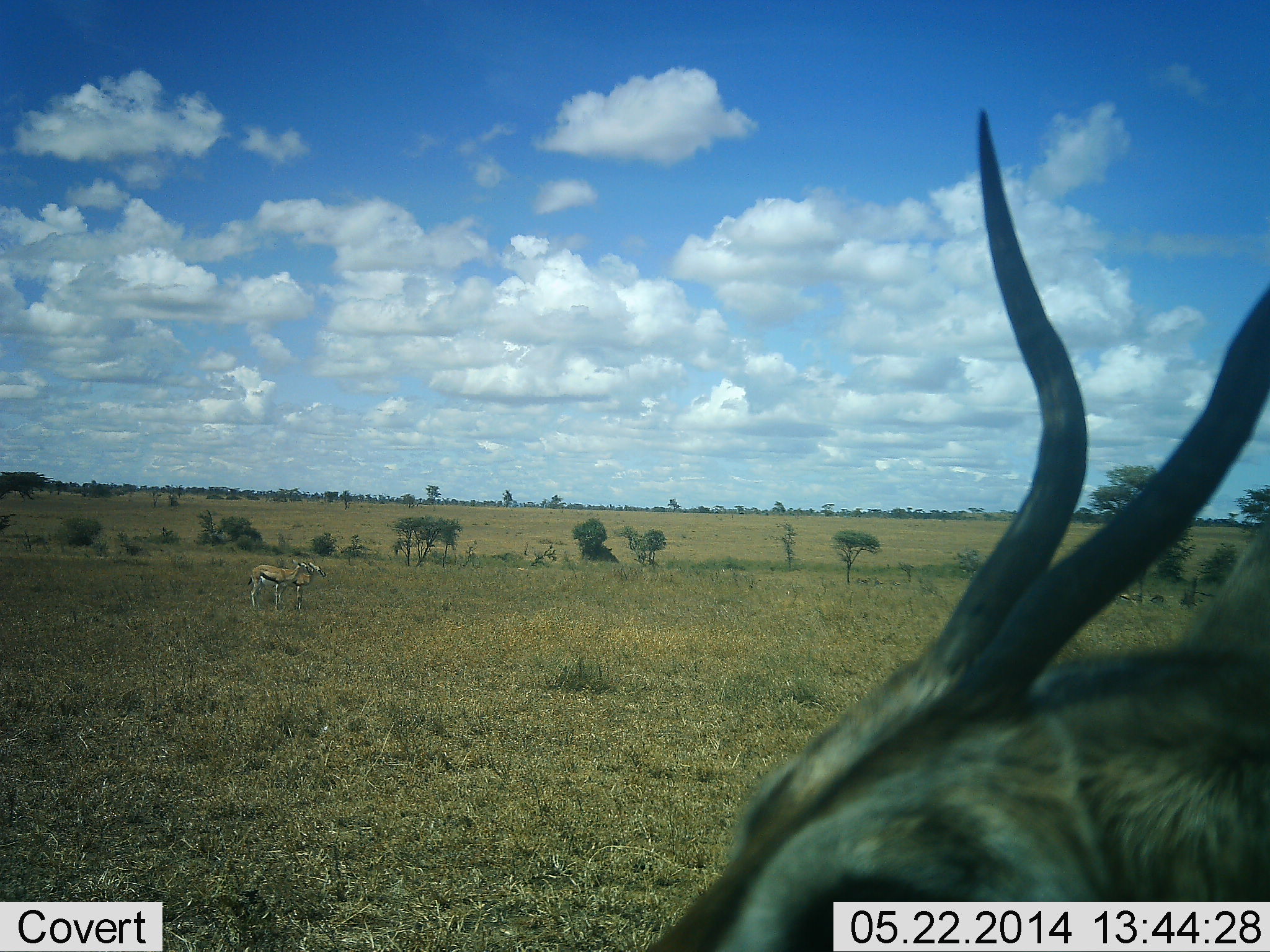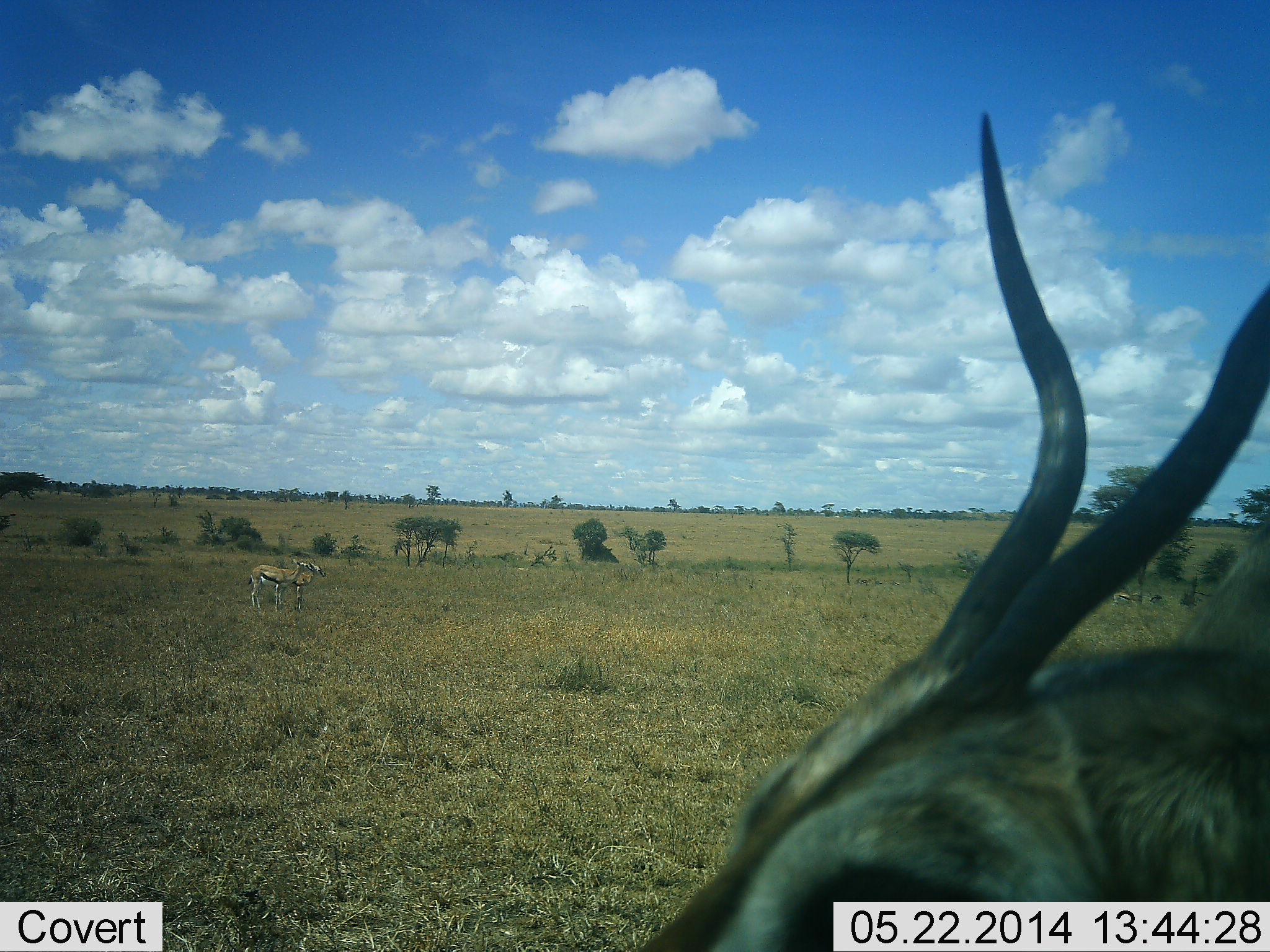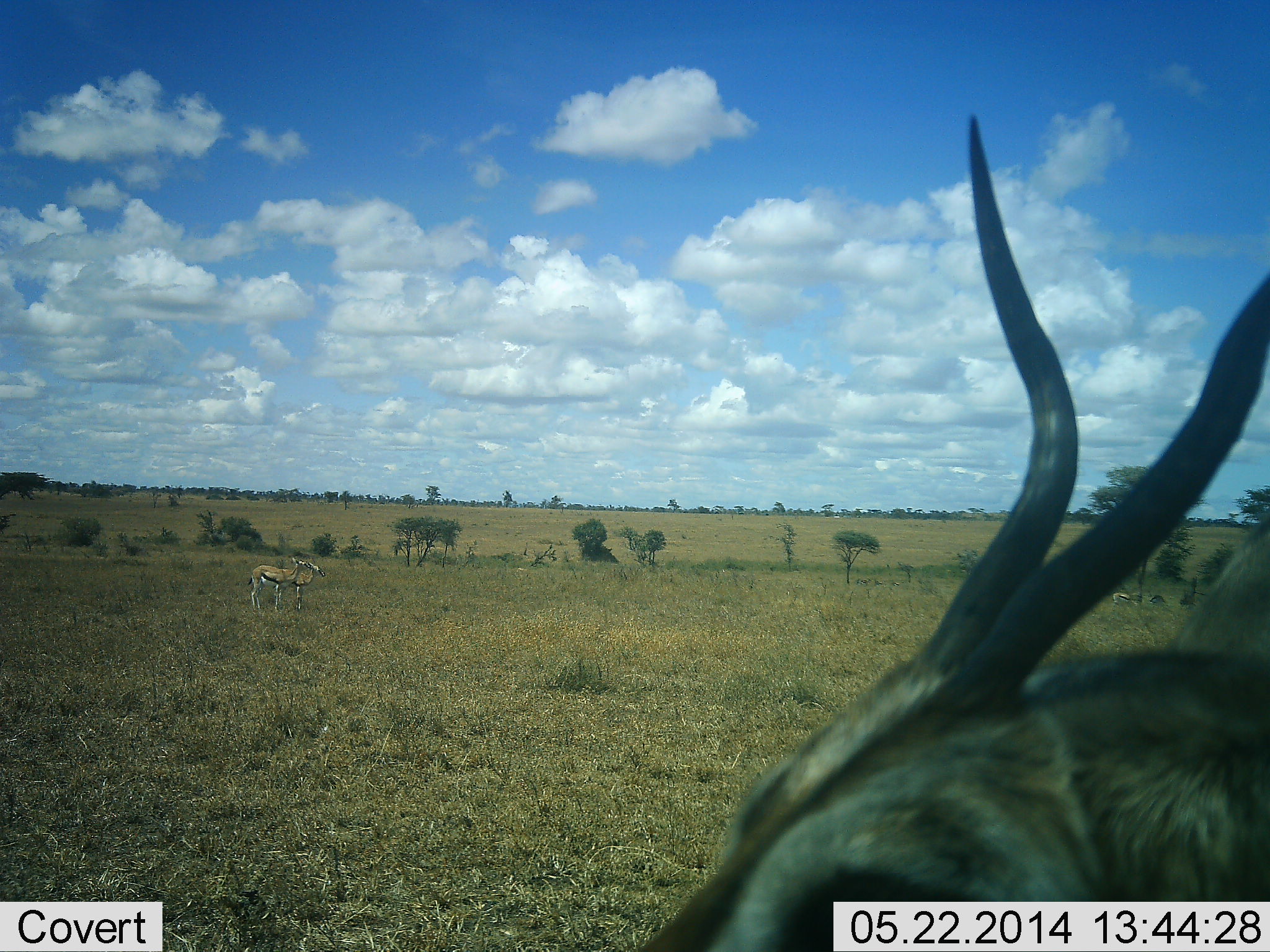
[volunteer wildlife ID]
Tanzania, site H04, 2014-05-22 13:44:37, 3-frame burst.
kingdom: Animalia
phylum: Chordata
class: Mammalia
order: Artiodactyla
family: Bovidae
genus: Eudorcas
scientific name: Eudorcas thomsonii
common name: thomson's gazelle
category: gazellethomsons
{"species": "gazellethomsons (thomson's gazelle) (Eudorcas thomsonii)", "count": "3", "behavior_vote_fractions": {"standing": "100%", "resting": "8%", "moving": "8%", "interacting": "0%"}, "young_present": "0%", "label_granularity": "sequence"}